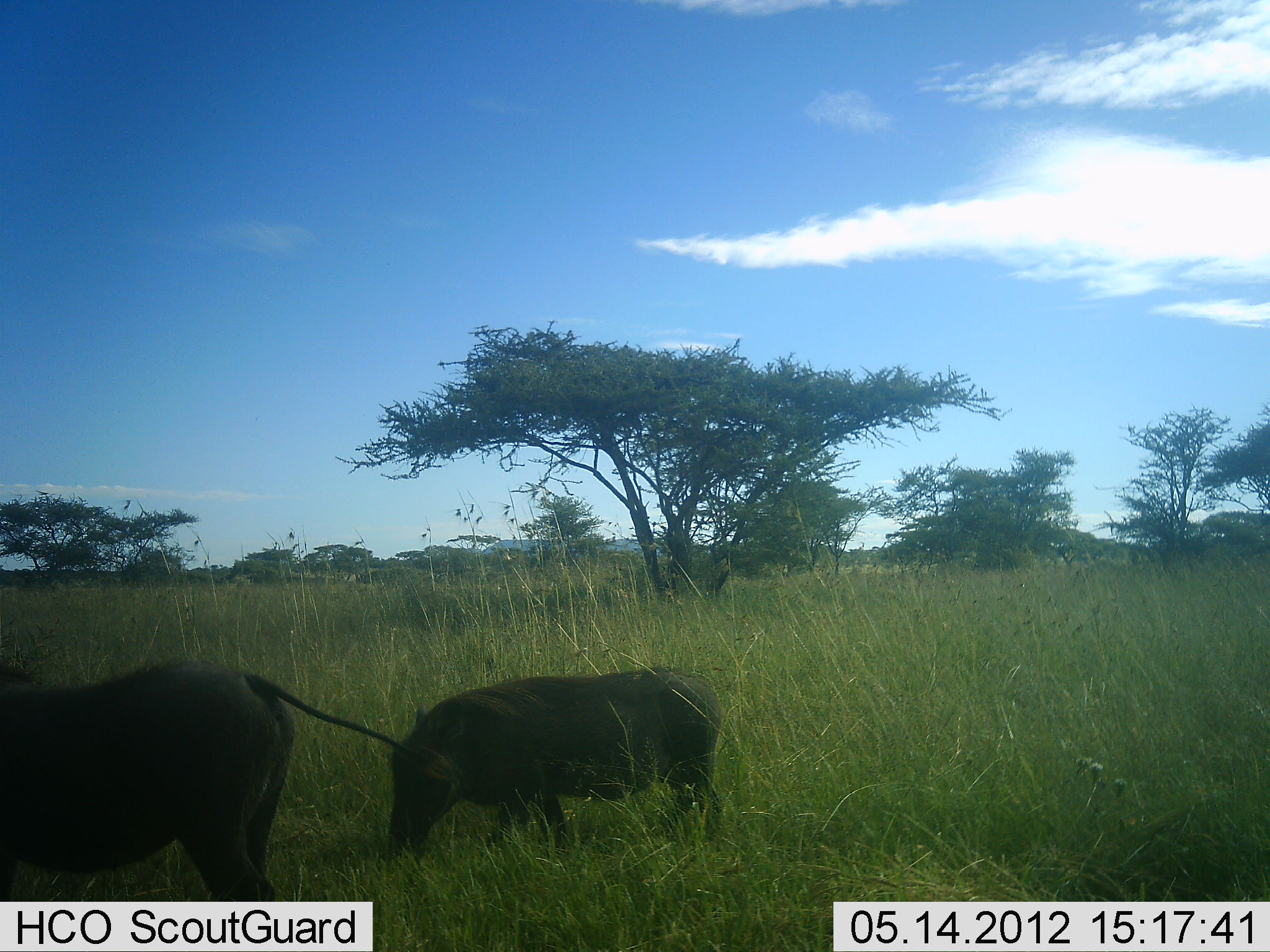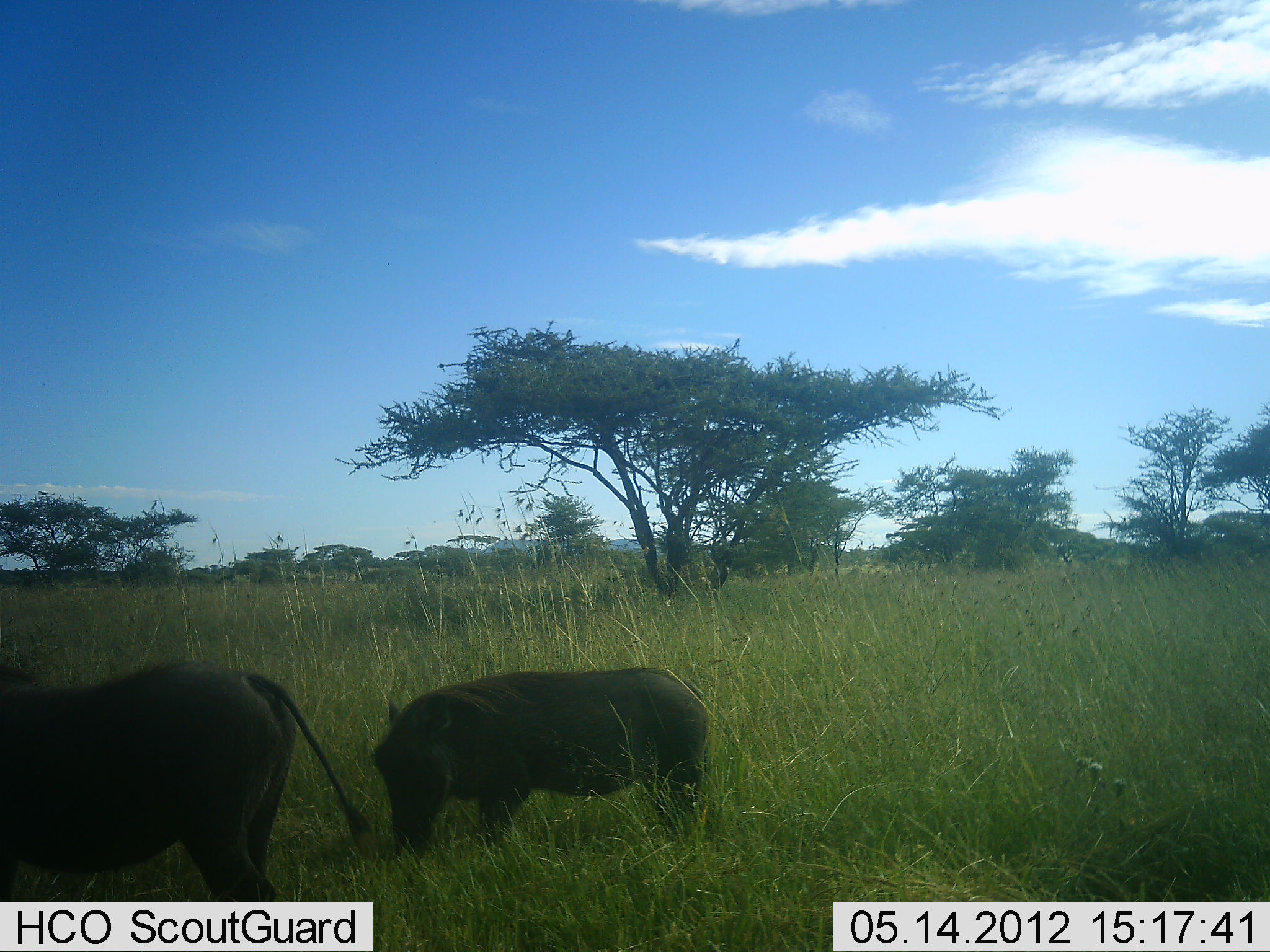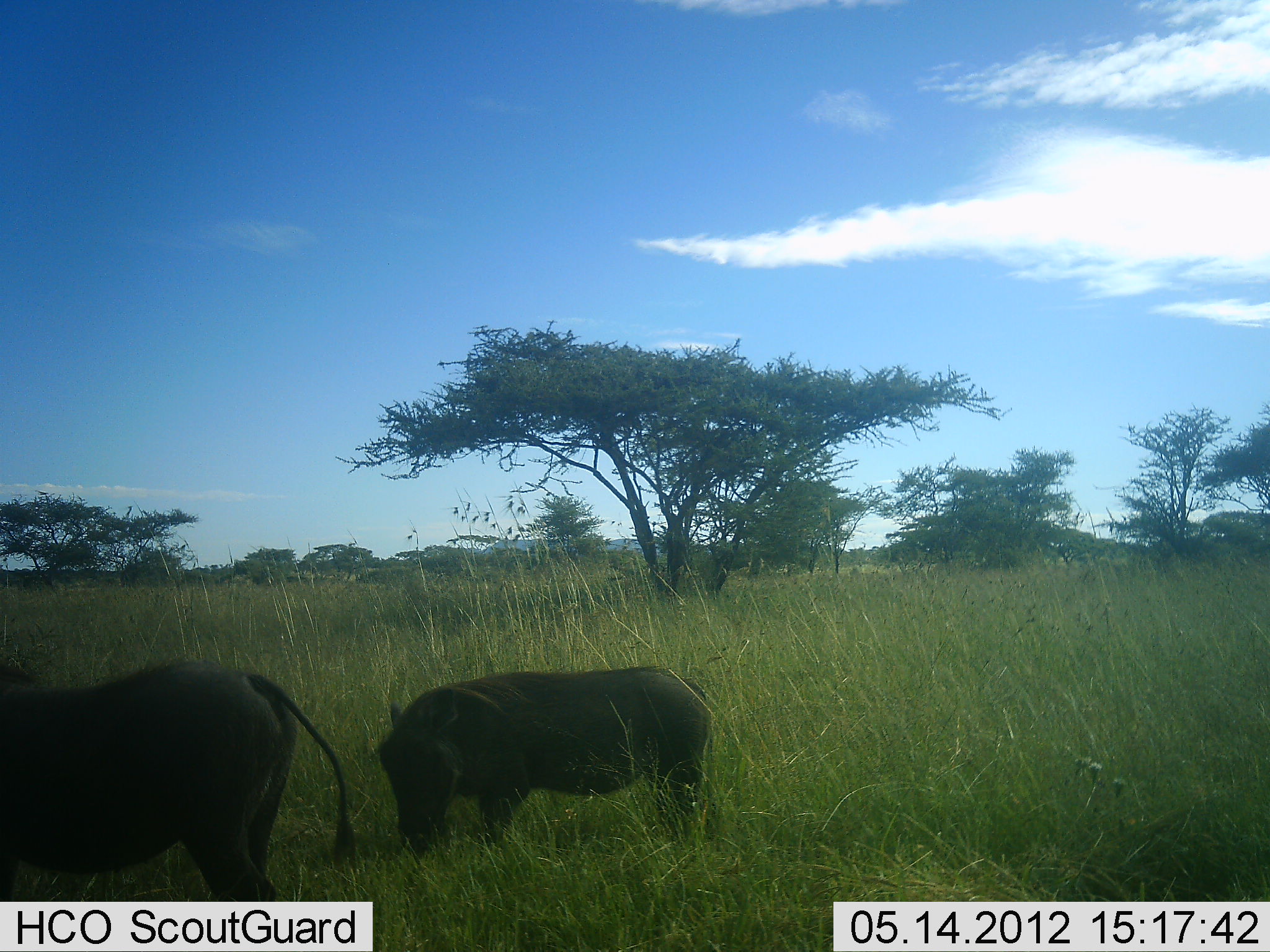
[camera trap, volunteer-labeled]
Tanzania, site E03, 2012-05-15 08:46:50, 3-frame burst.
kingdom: Animalia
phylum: Chordata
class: Mammalia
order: Artiodactyla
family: Suidae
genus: Phacochoerus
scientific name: Phacochoerus africanus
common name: warthog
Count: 2.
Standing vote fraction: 45%.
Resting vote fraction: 0%.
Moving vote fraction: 18%.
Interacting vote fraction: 0%.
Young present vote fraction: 9%.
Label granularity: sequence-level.